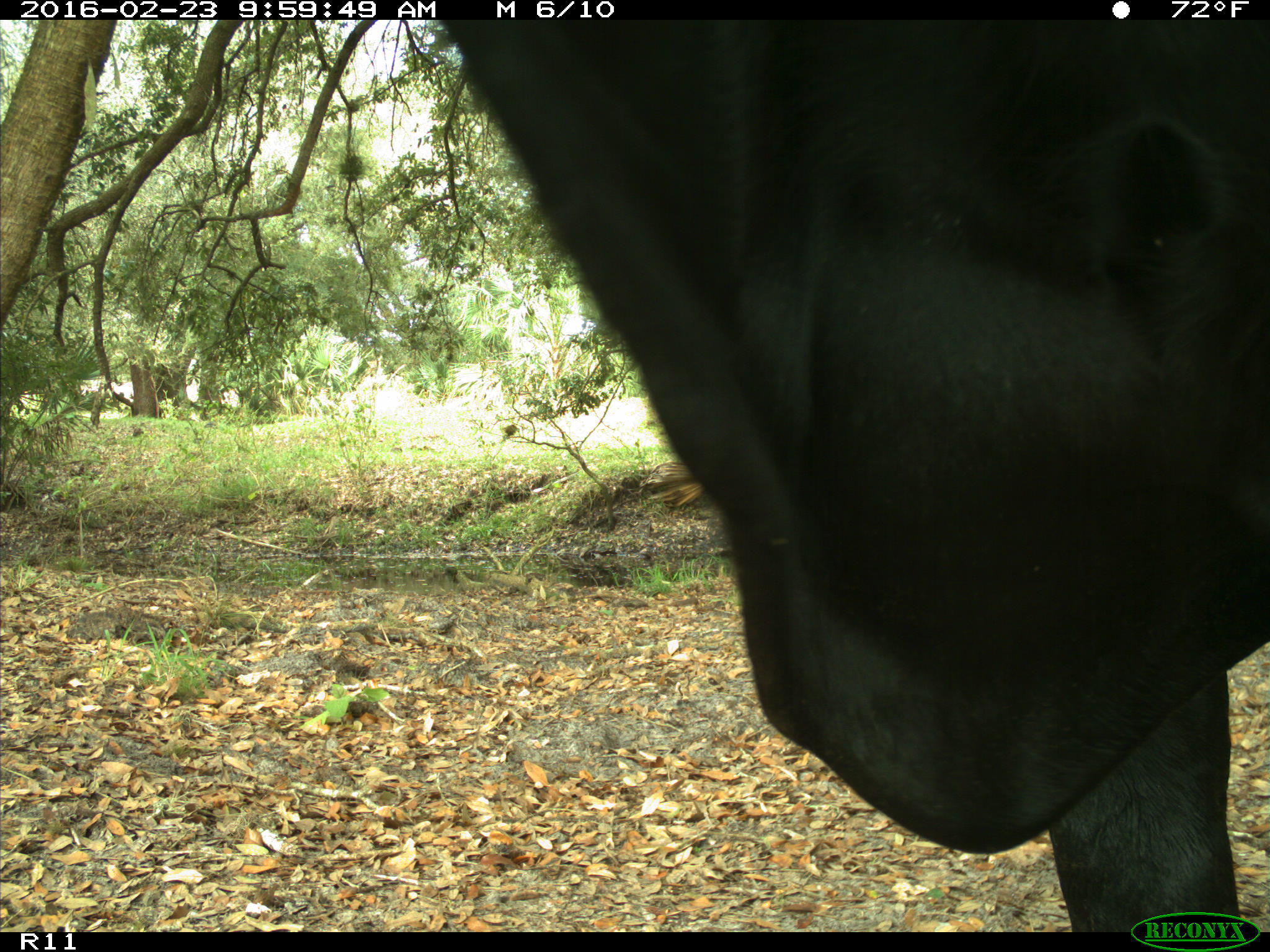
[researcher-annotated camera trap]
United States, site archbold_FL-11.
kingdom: Animalia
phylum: Chordata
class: Mammalia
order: Artiodactyla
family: Bovidae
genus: Bos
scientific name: Bos taurus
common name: domestic cow